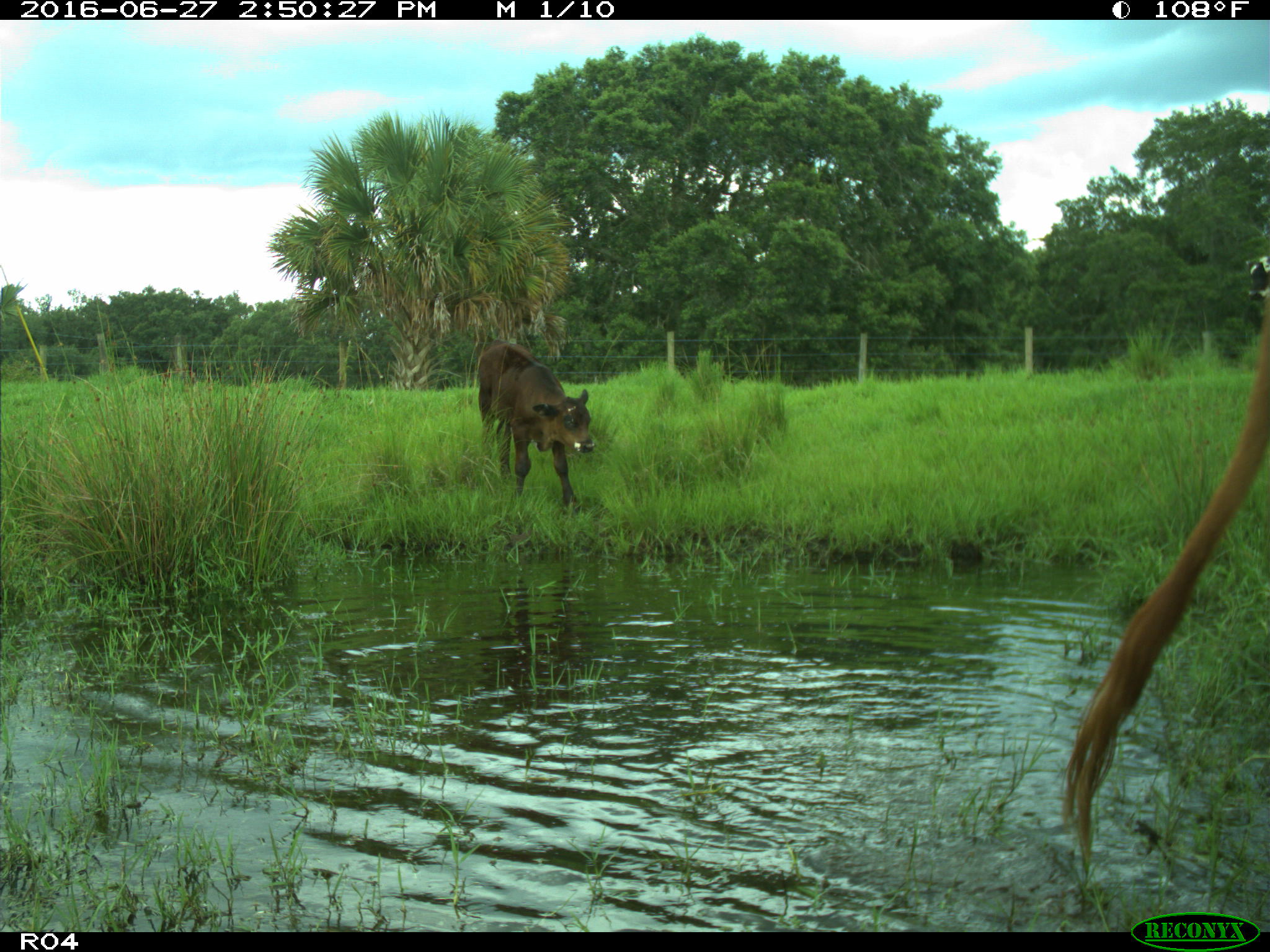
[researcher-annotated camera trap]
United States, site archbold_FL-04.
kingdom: Animalia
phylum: Chordata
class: Mammalia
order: Artiodactyla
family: Bovidae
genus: Bos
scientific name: Bos taurus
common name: domestic cow